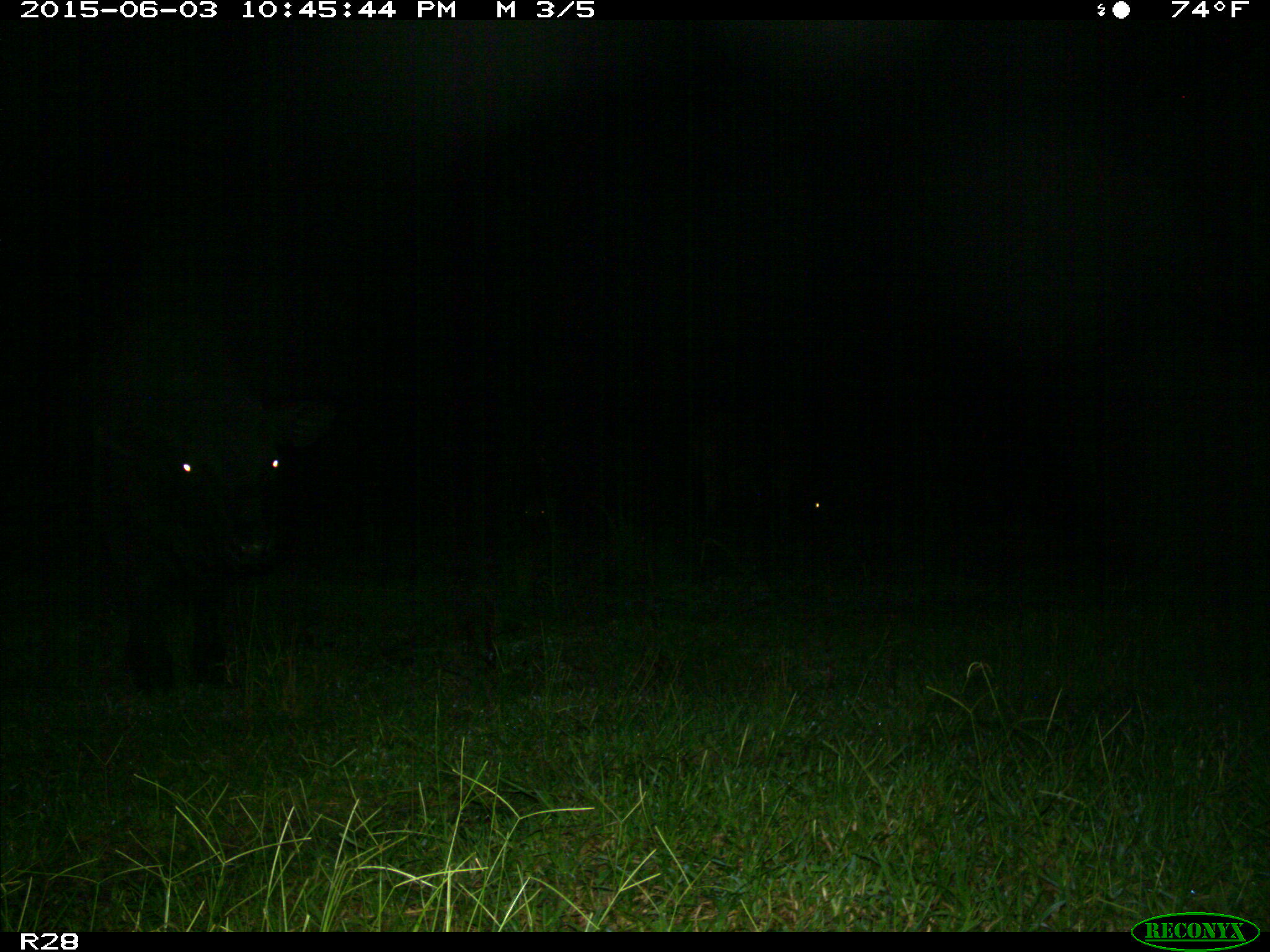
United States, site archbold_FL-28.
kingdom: Animalia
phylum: Chordata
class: Mammalia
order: Artiodactyla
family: Bovidae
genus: Bos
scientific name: Bos taurus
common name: domestic cow